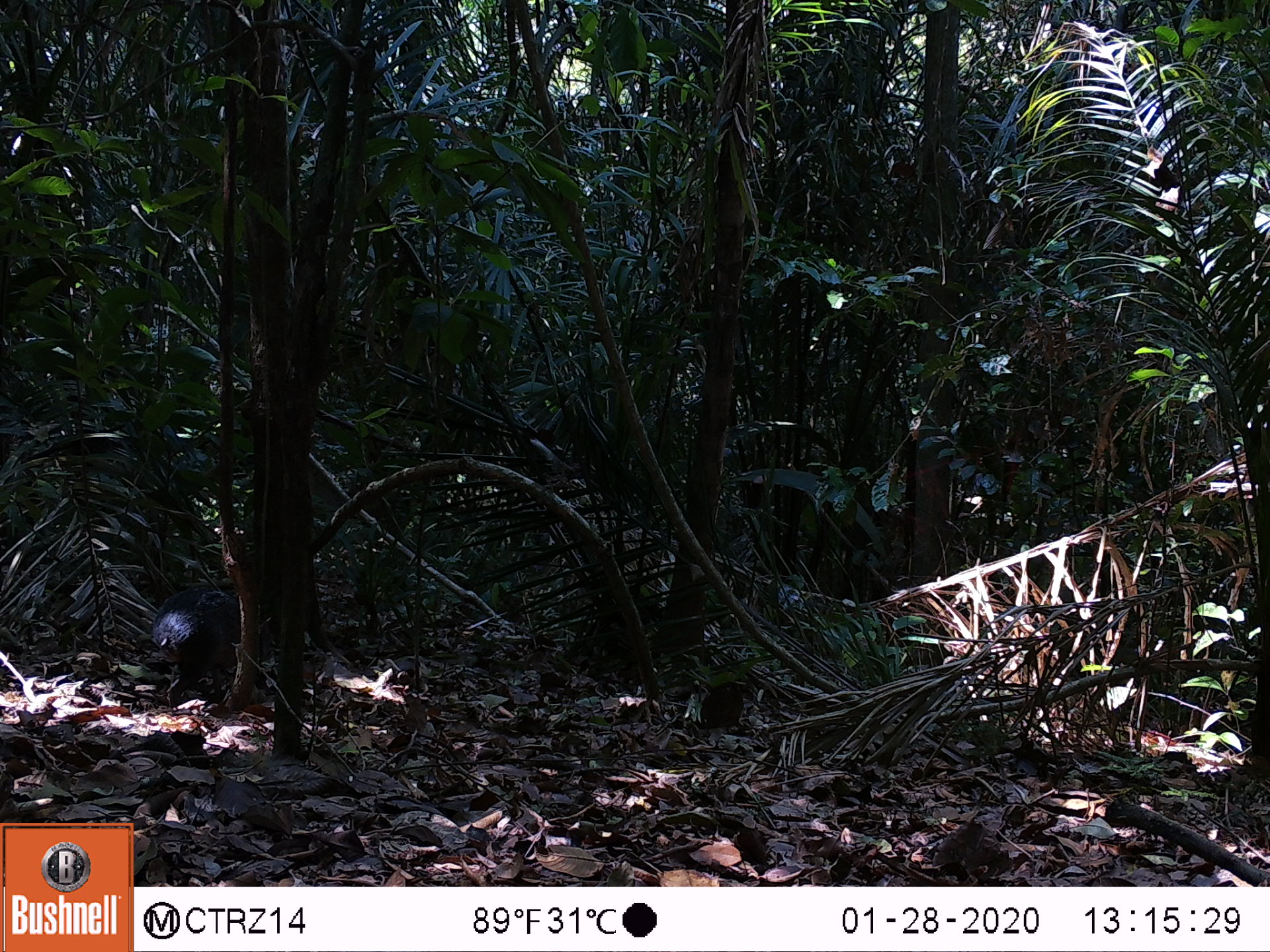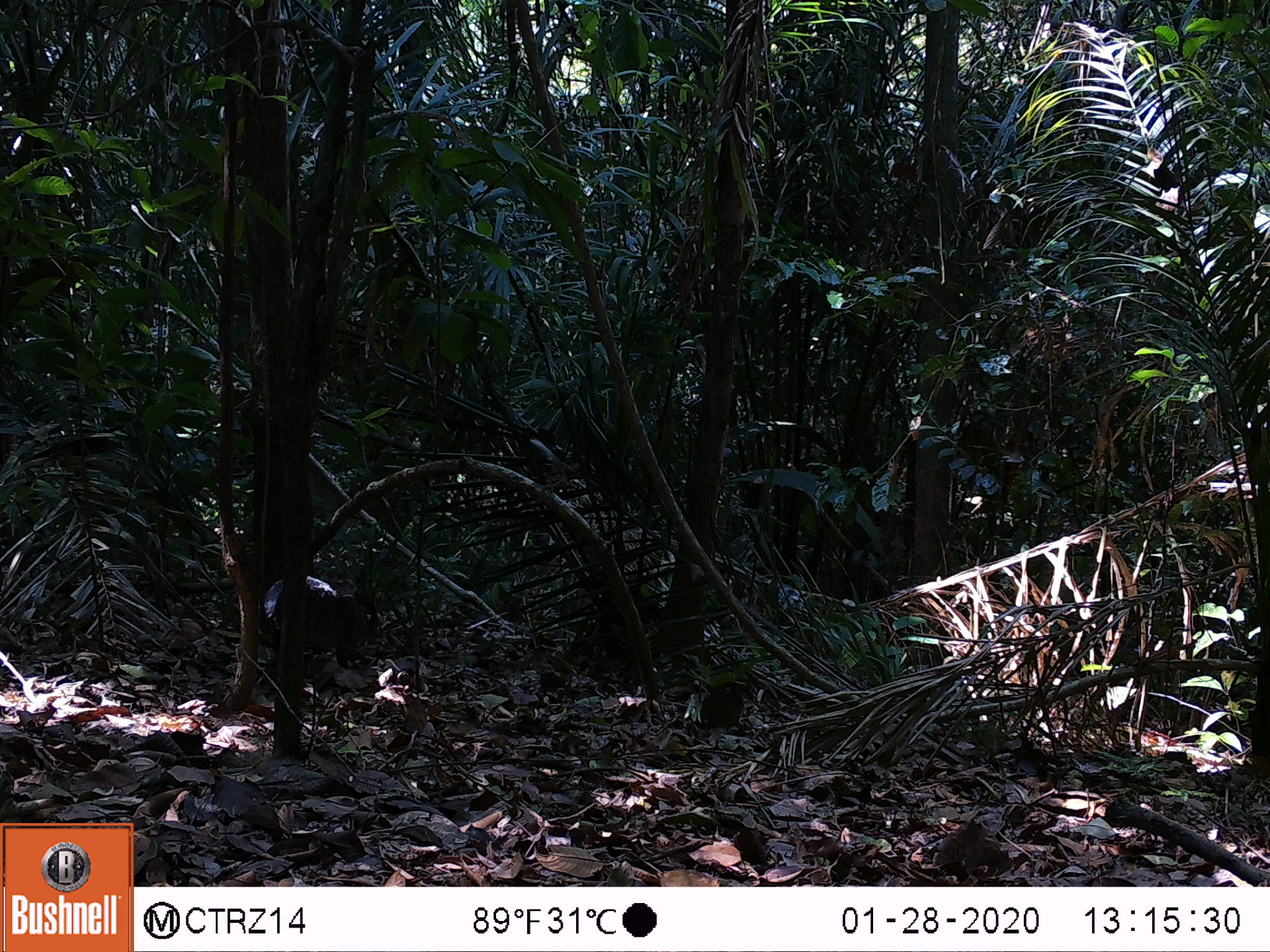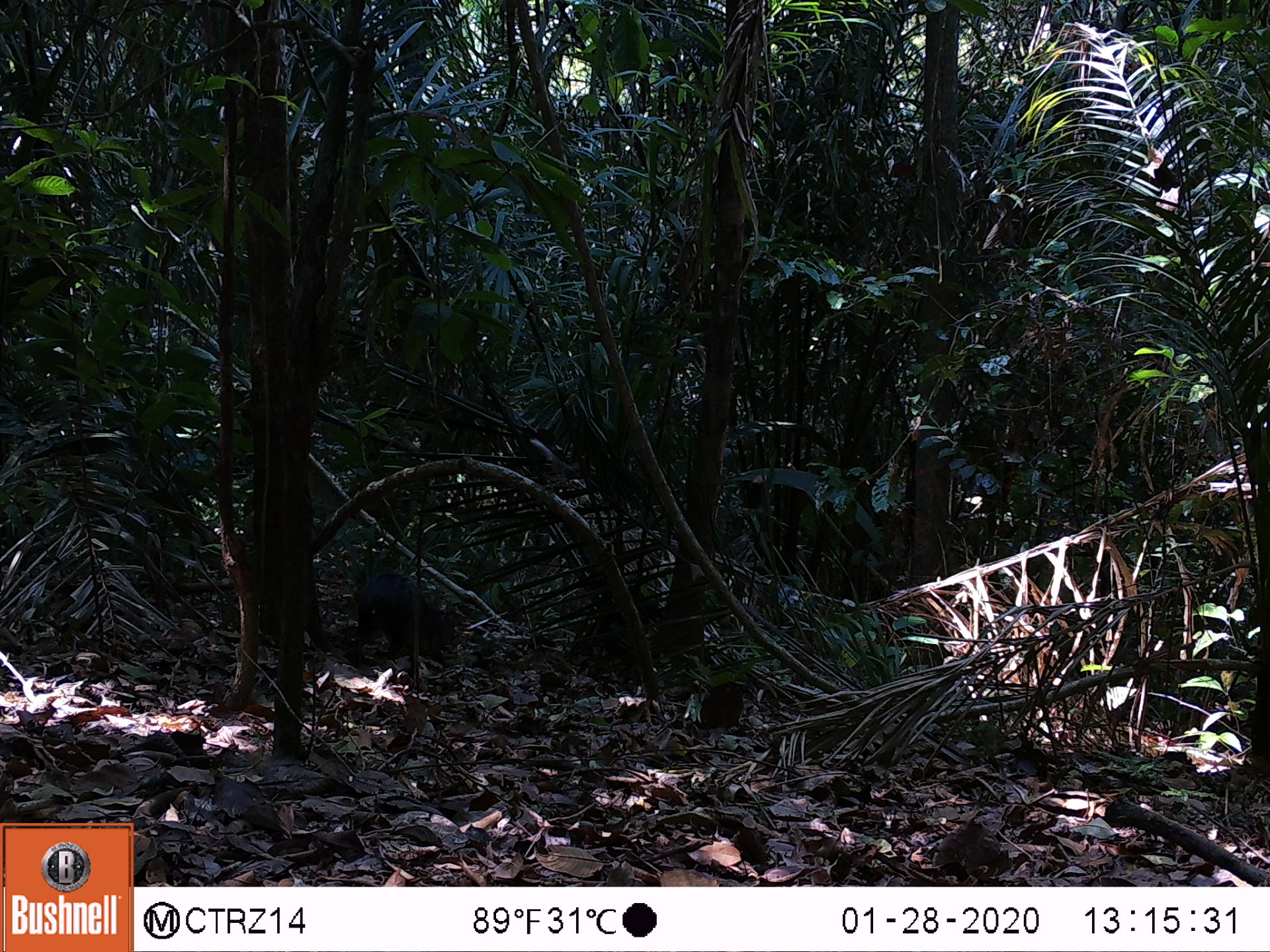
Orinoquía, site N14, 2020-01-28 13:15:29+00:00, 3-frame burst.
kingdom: Animalia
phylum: Chordata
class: Mammalia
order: Rodentia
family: Dasyproctidae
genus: Dasyprocta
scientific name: Dasyprocta fuliginosa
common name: black agouti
Black agouti (Dasyprocta fuliginosa).